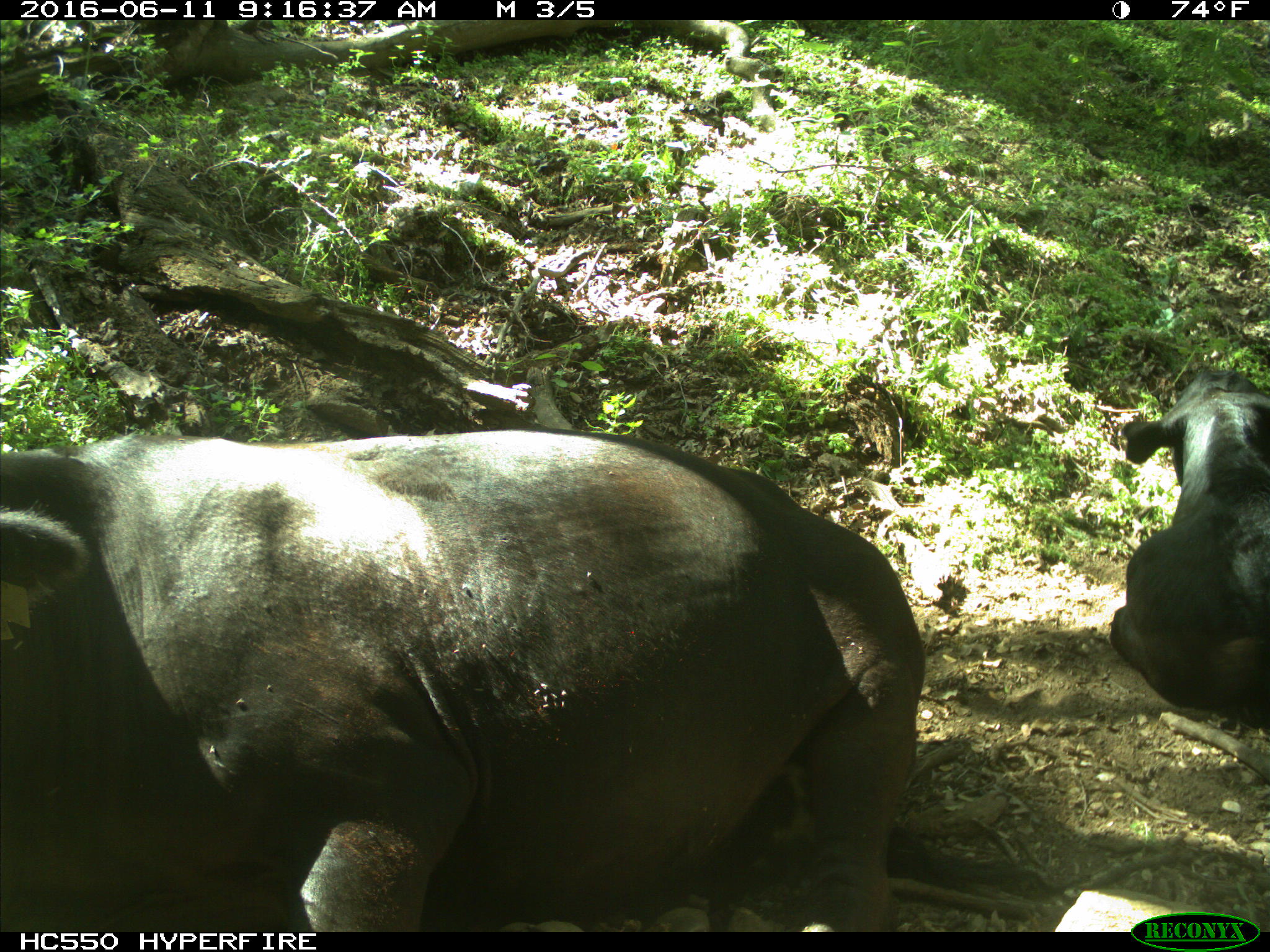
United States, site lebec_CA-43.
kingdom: Animalia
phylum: Chordata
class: Mammalia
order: Artiodactyla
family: Bovidae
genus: Bos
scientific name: Bos taurus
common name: domestic cow